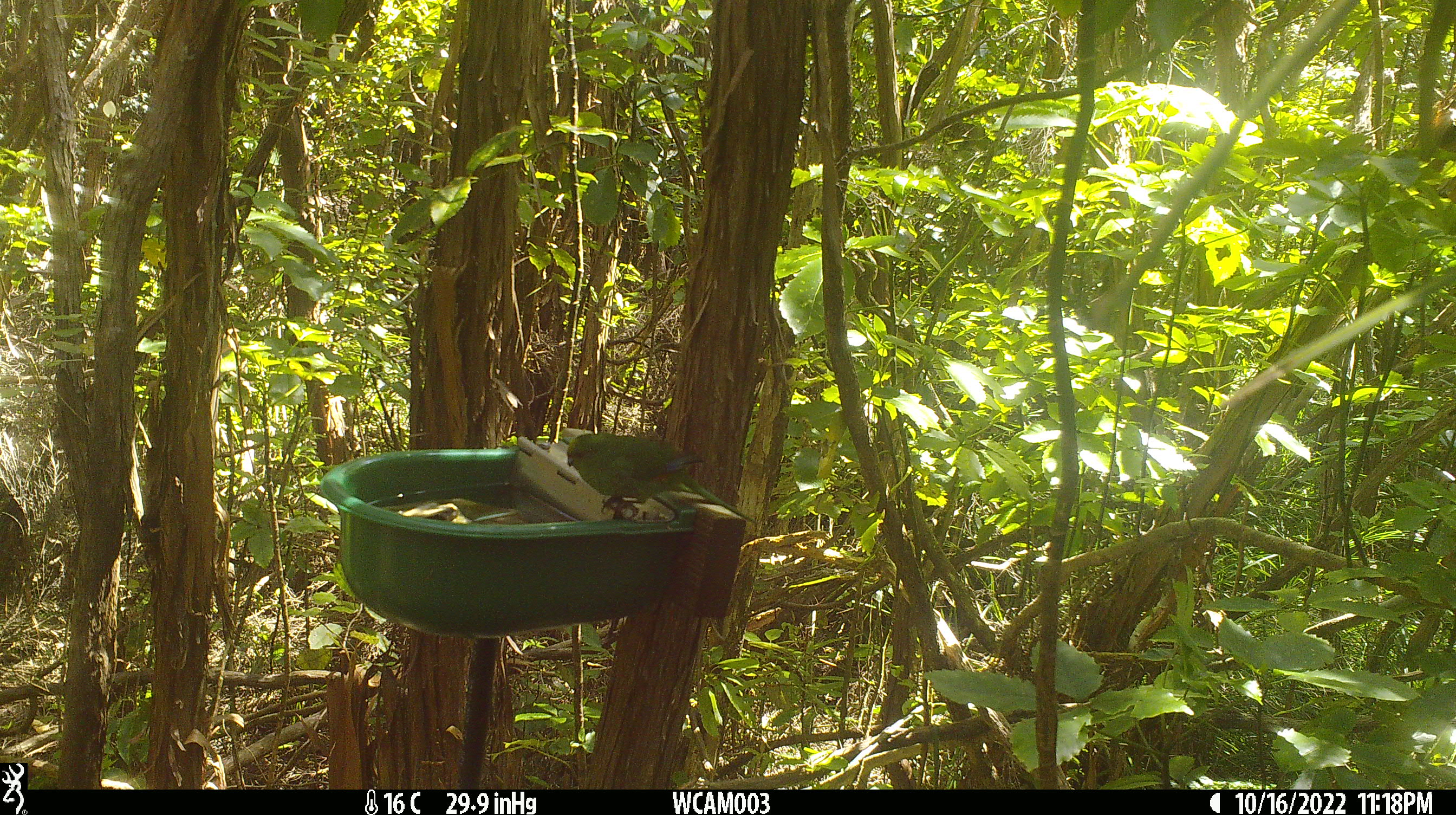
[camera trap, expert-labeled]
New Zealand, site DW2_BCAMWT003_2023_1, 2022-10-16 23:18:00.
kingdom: Animalia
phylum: Chordata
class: Aves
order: Psittaciformes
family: Psittaculidae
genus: Cyanoramphus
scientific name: Cyanoramphus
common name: parakeet